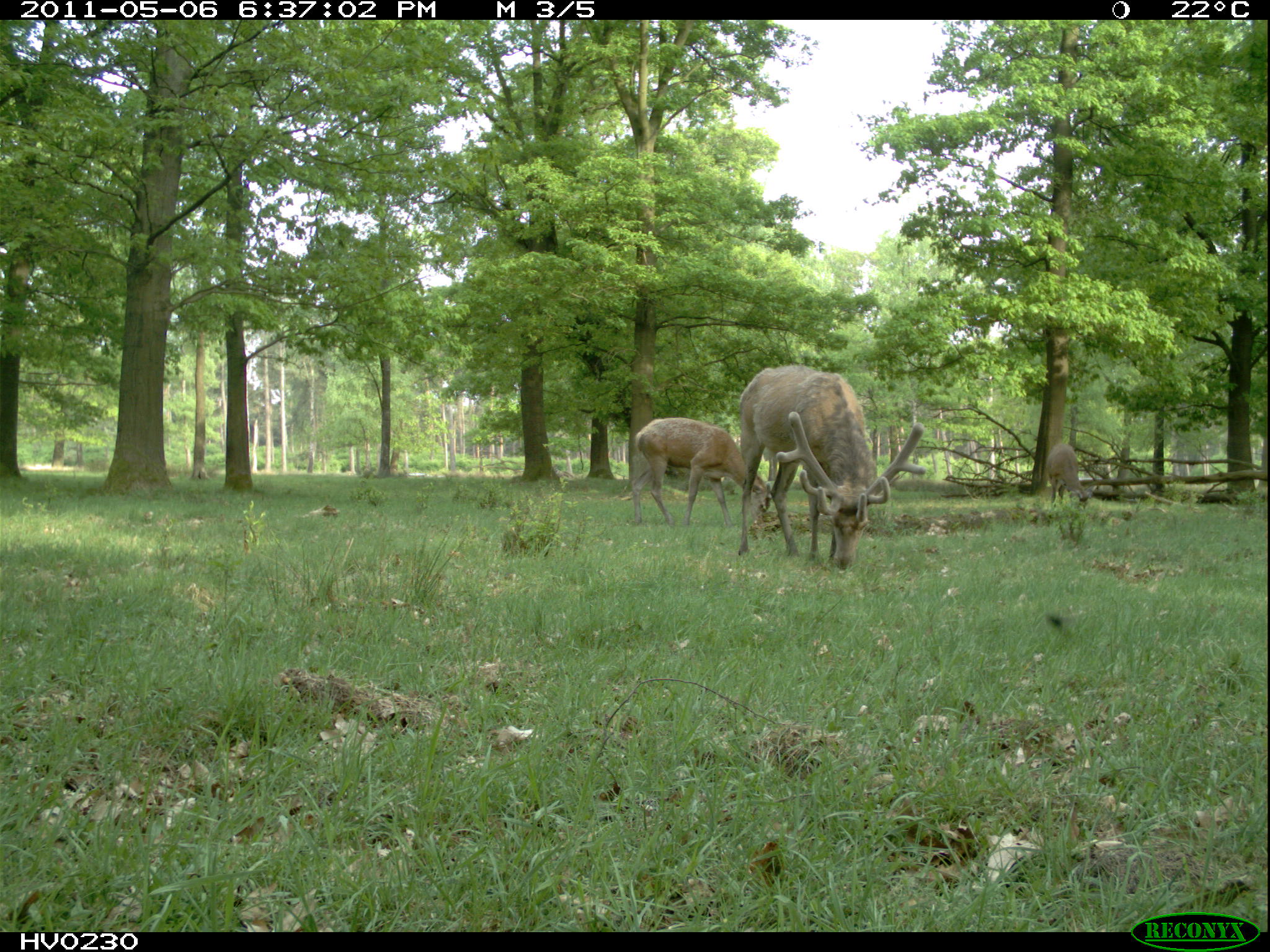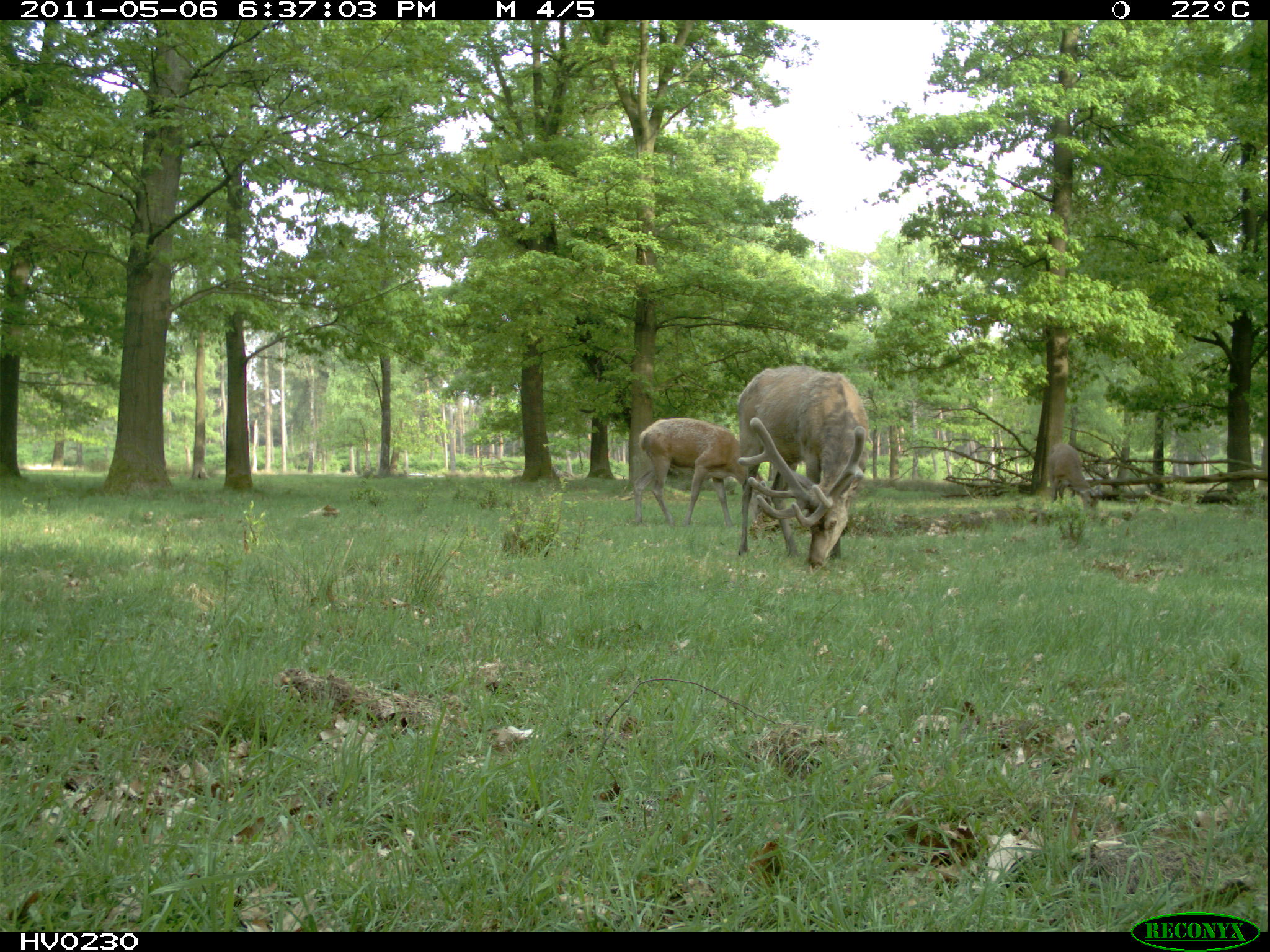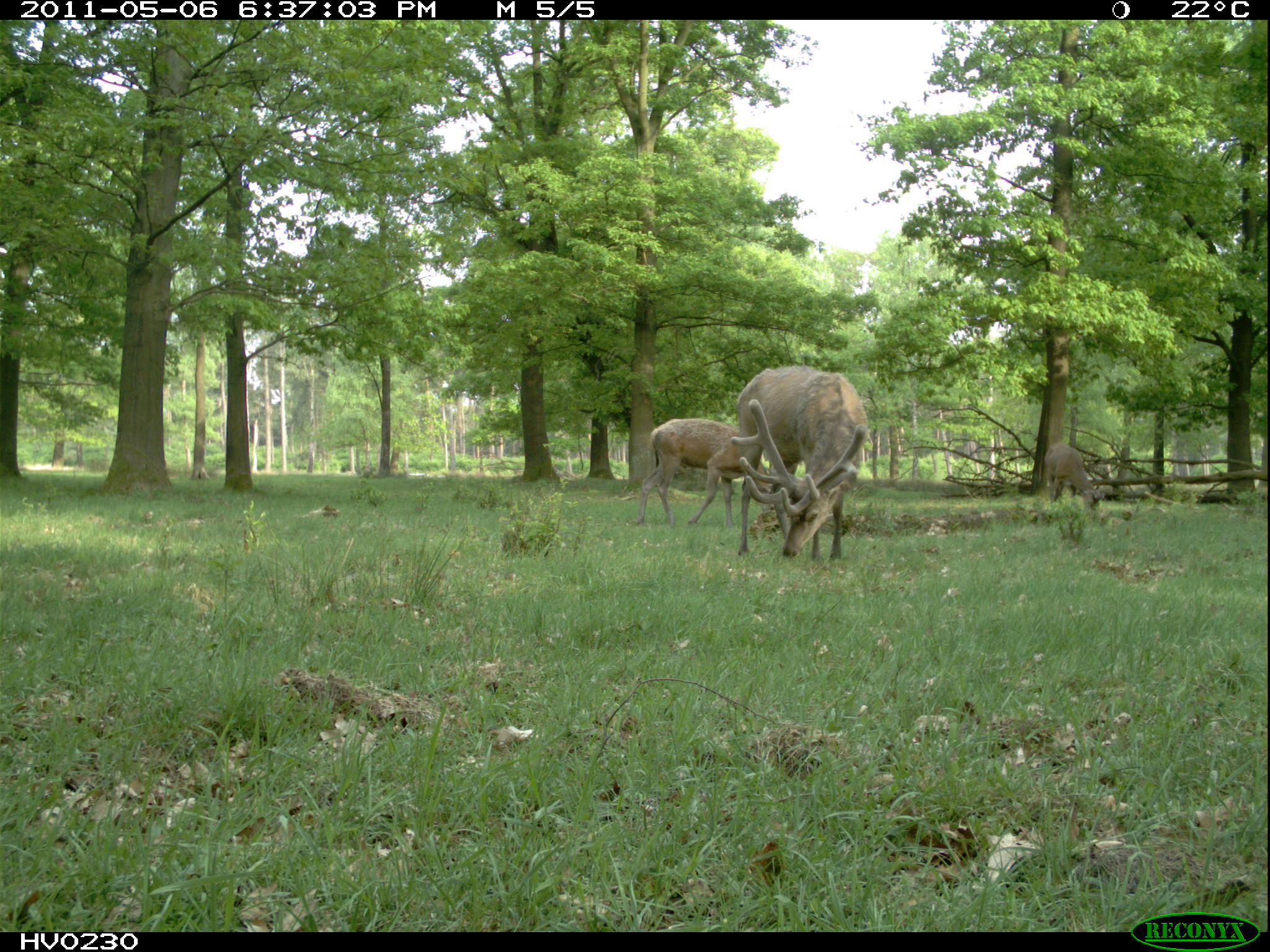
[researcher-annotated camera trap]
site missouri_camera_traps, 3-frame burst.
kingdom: Animalia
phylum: Chordata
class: Mammalia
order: Artiodactyla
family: Cervidae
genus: Cervus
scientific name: Cervus elaphus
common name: red deer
Red deer (Cervus elaphus). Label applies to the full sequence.